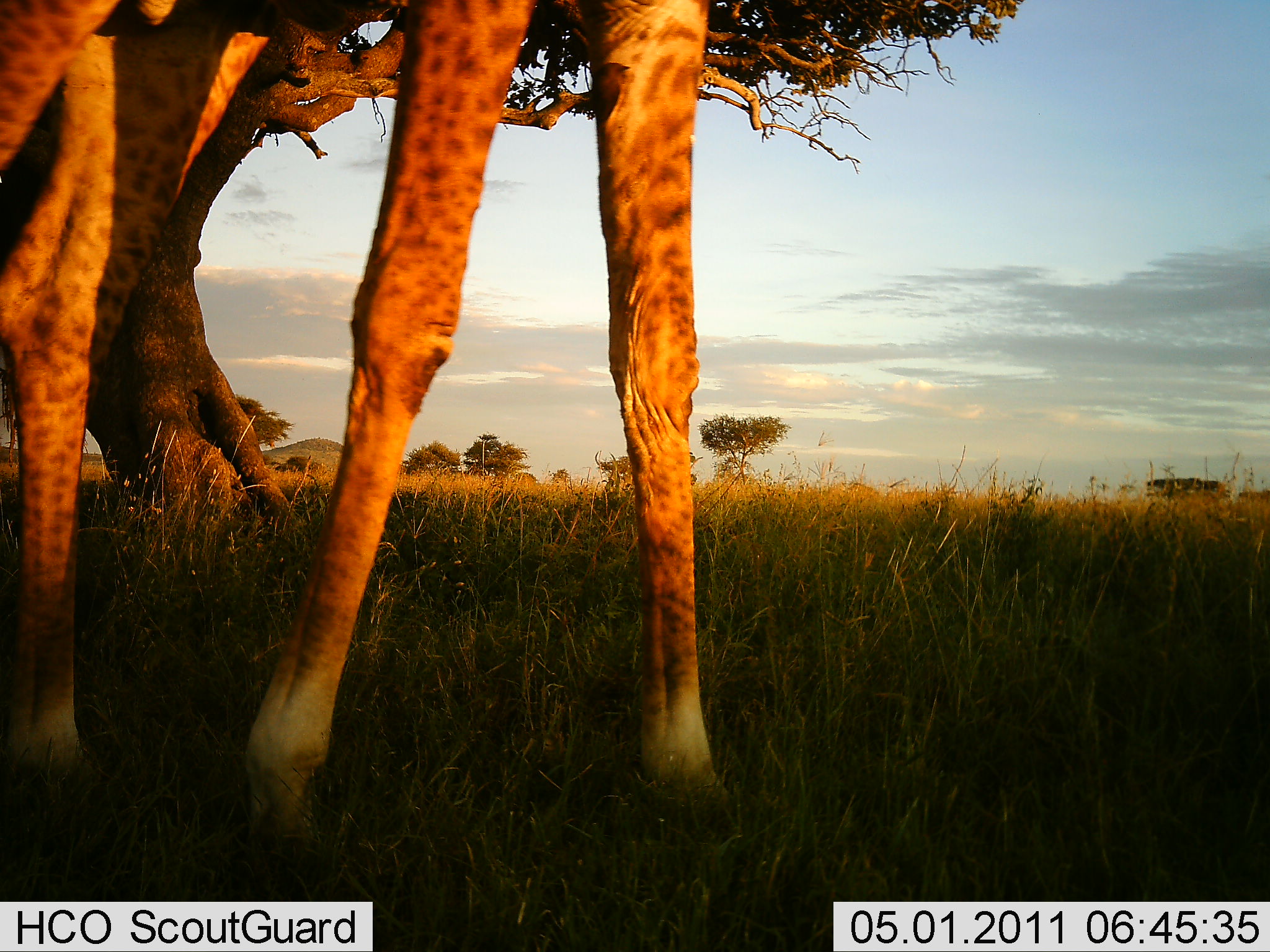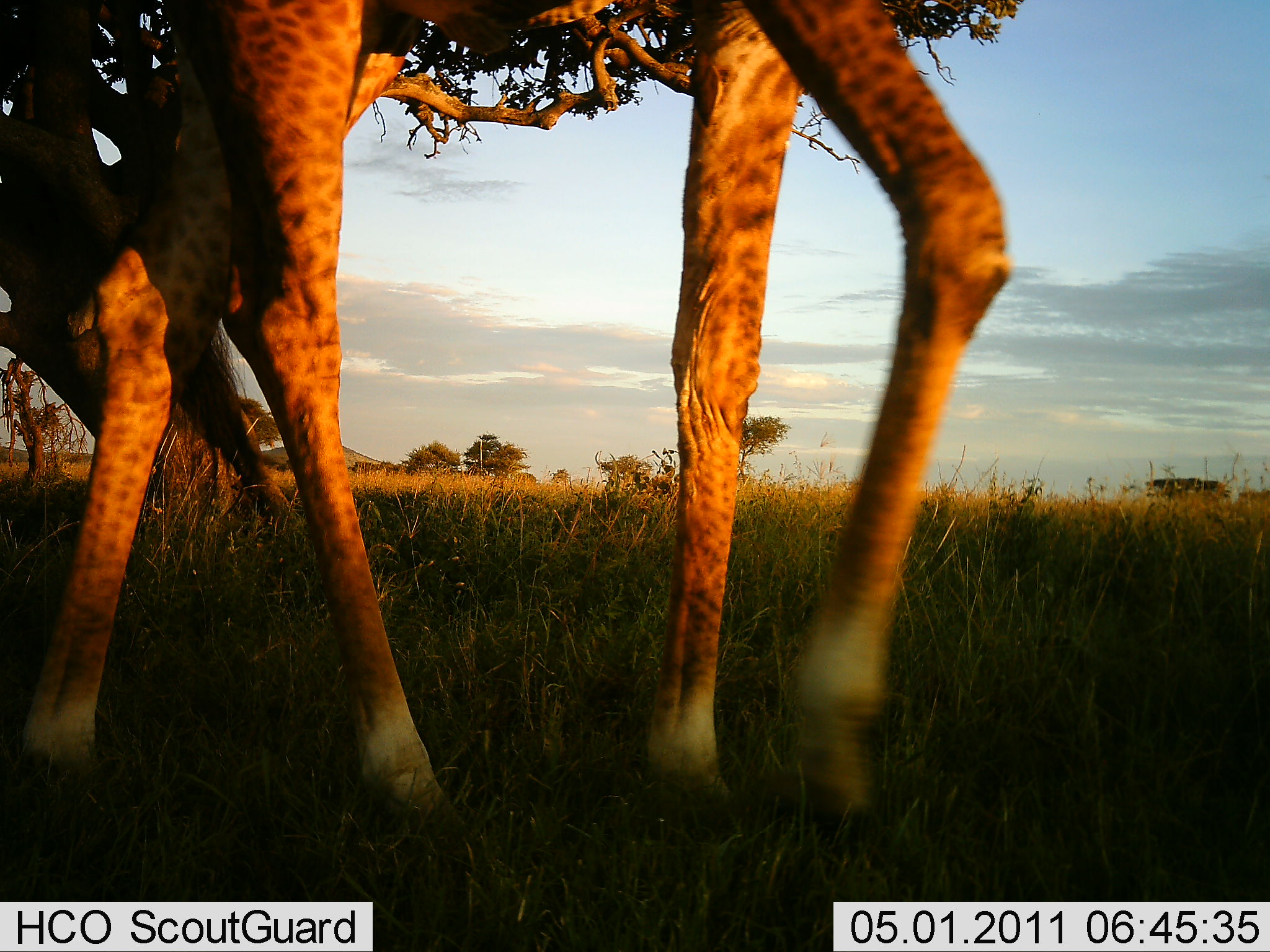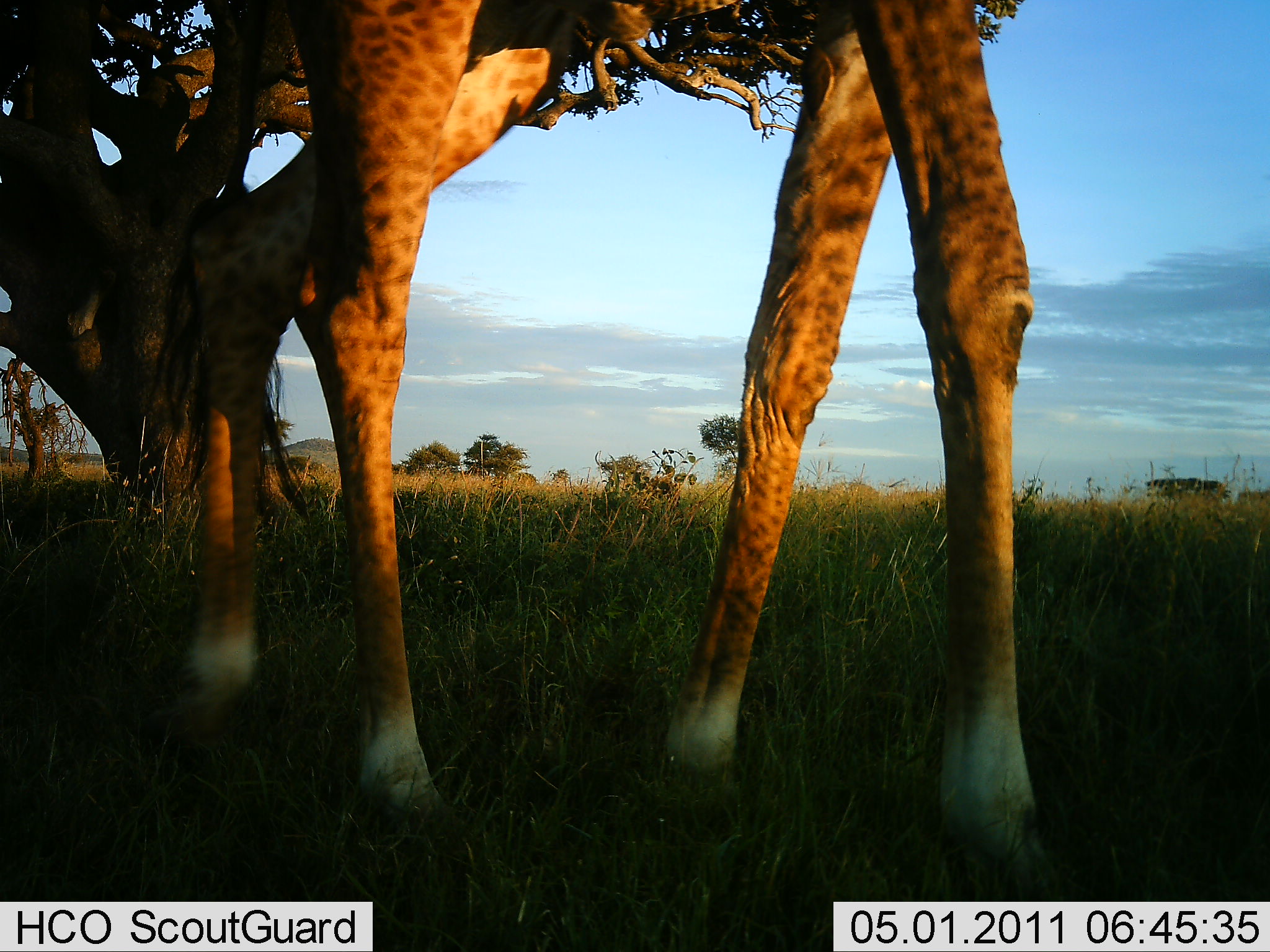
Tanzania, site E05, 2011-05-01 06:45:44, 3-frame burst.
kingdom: Animalia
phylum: Chordata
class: Mammalia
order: Artiodactyla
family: Giraffidae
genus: Giraffa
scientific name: Giraffa camelopardalis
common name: giraffe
Giraffe (Giraffa camelopardalis), count 1. Behavior (volunteer vote fractions): standing 15%, resting 0%, moving 85%, interacting 0%. Young present (vote fraction): 0%. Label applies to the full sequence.